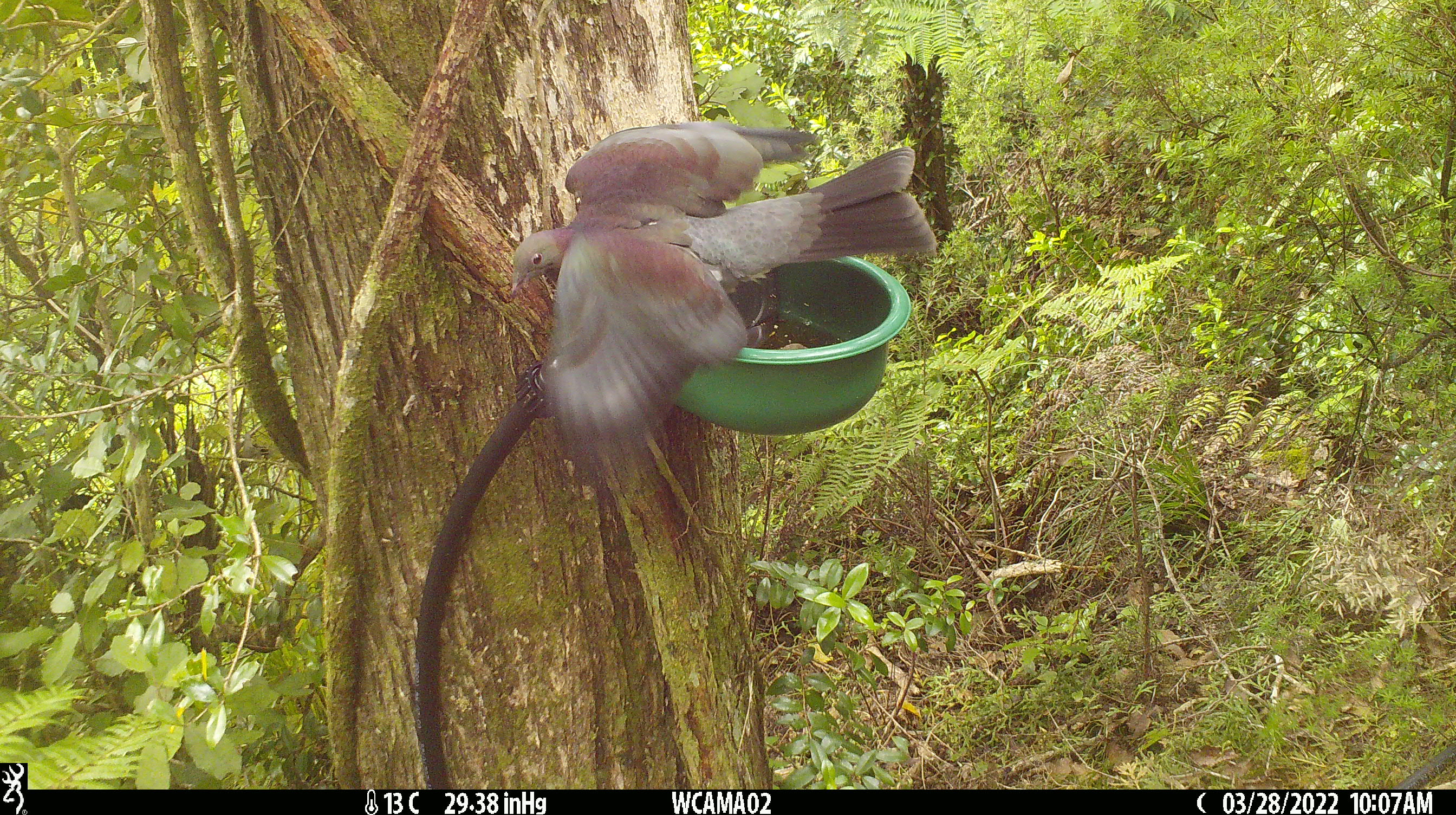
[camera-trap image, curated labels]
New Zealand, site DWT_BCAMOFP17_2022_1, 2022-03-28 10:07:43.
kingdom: Animalia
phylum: Chordata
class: Aves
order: Columbiformes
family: Columbidae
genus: Hemiphaga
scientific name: Hemiphaga novaeseelandiae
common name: new zealand pigeon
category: kereru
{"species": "kereru (new zealand pigeon) (Hemiphaga novaeseelandiae)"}